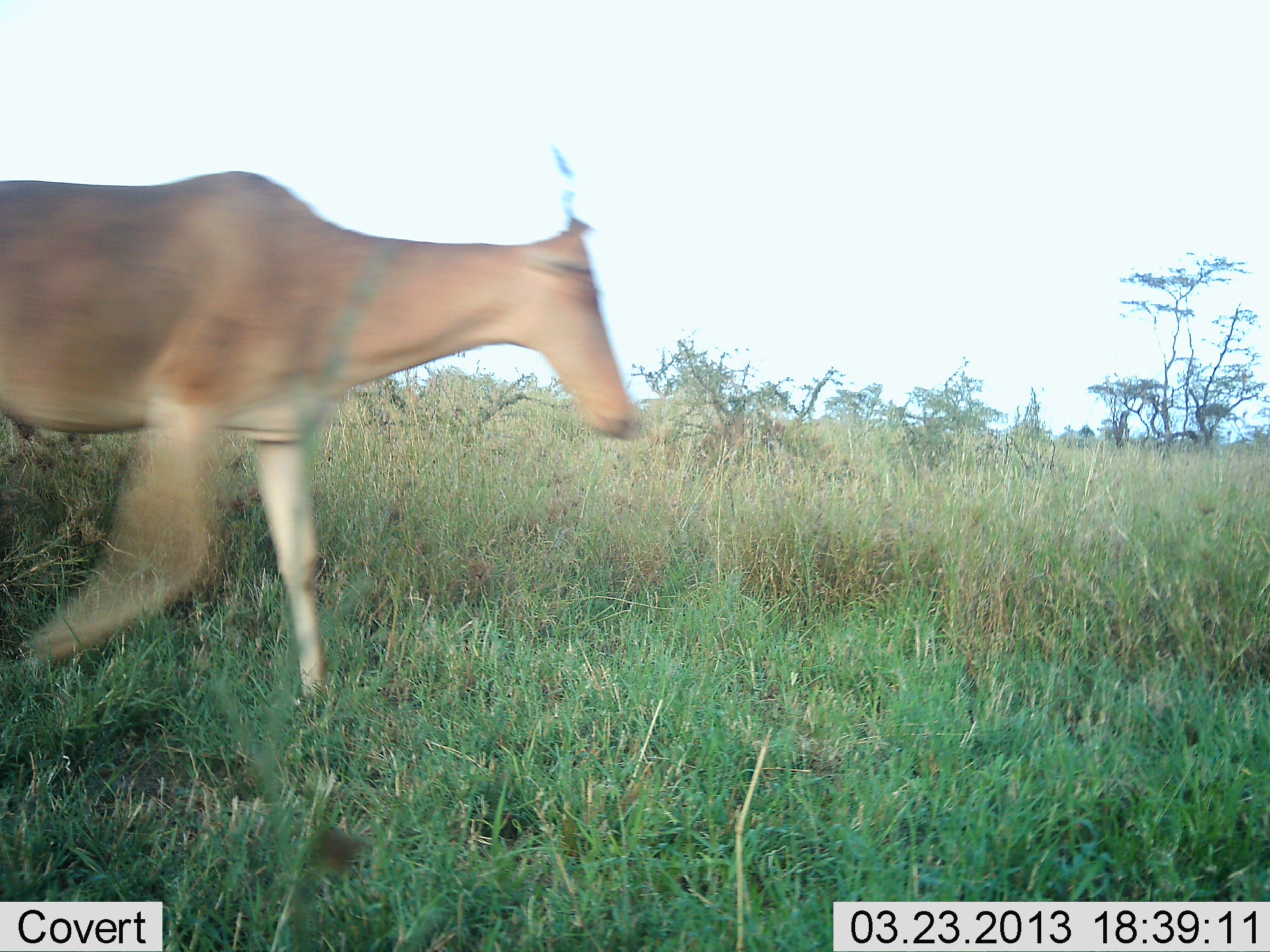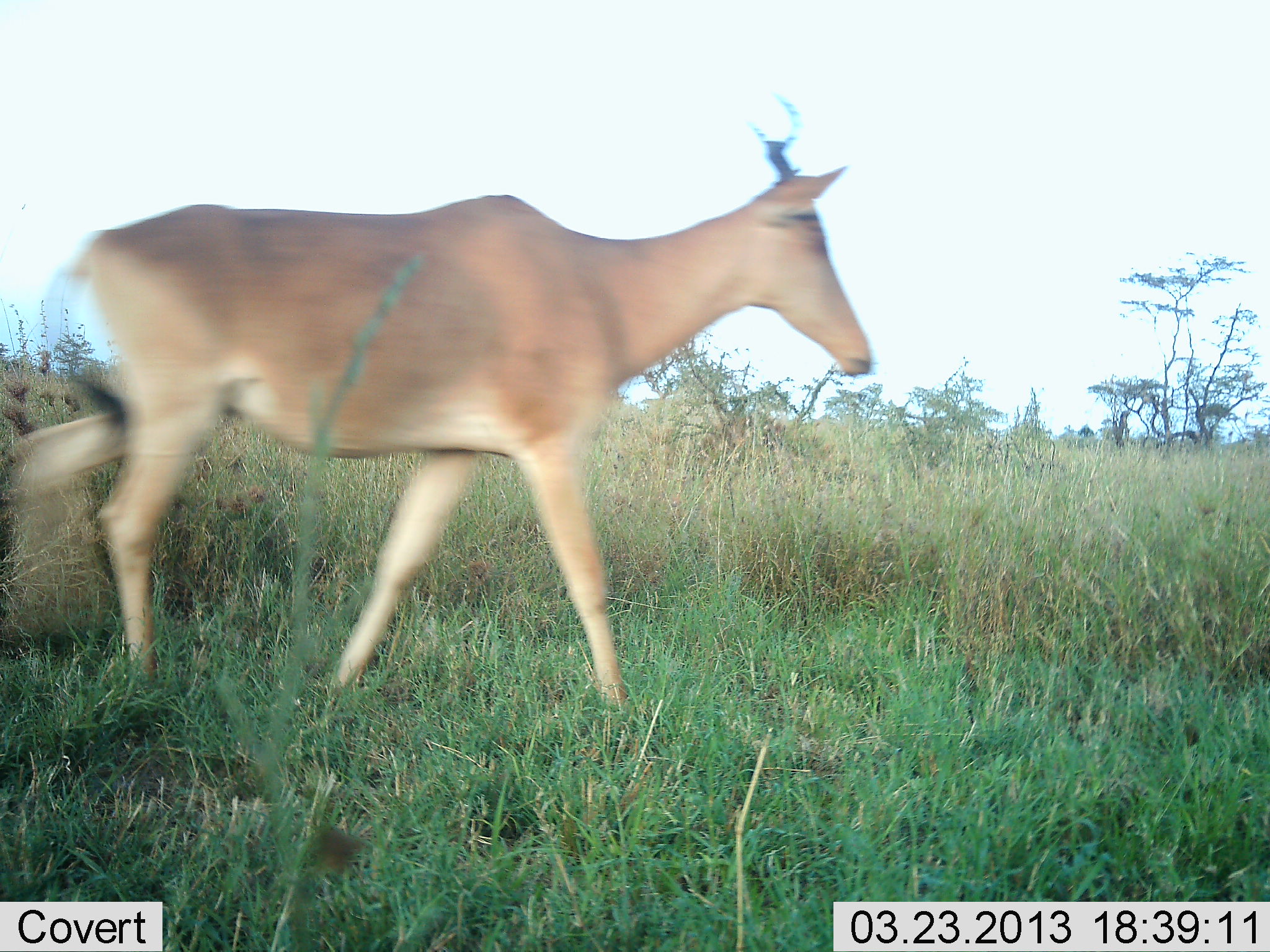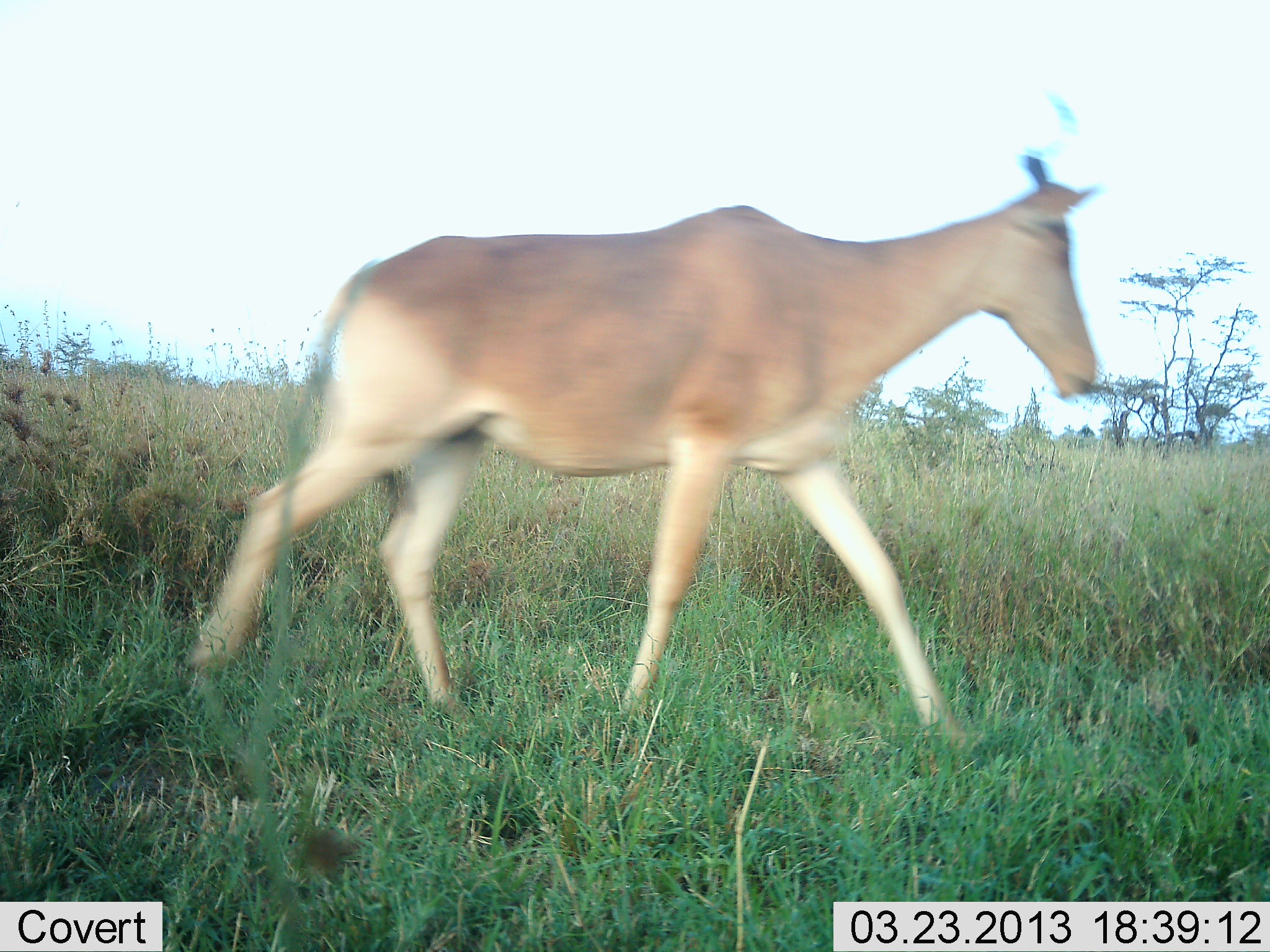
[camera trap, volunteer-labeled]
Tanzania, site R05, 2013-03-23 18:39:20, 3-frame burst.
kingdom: Animalia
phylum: Chordata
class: Mammalia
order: Artiodactyla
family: Bovidae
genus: Alcelaphus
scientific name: Alcelaphus buselaphus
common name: hartebeest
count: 1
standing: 8%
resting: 0%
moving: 100%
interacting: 0%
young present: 0%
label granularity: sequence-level